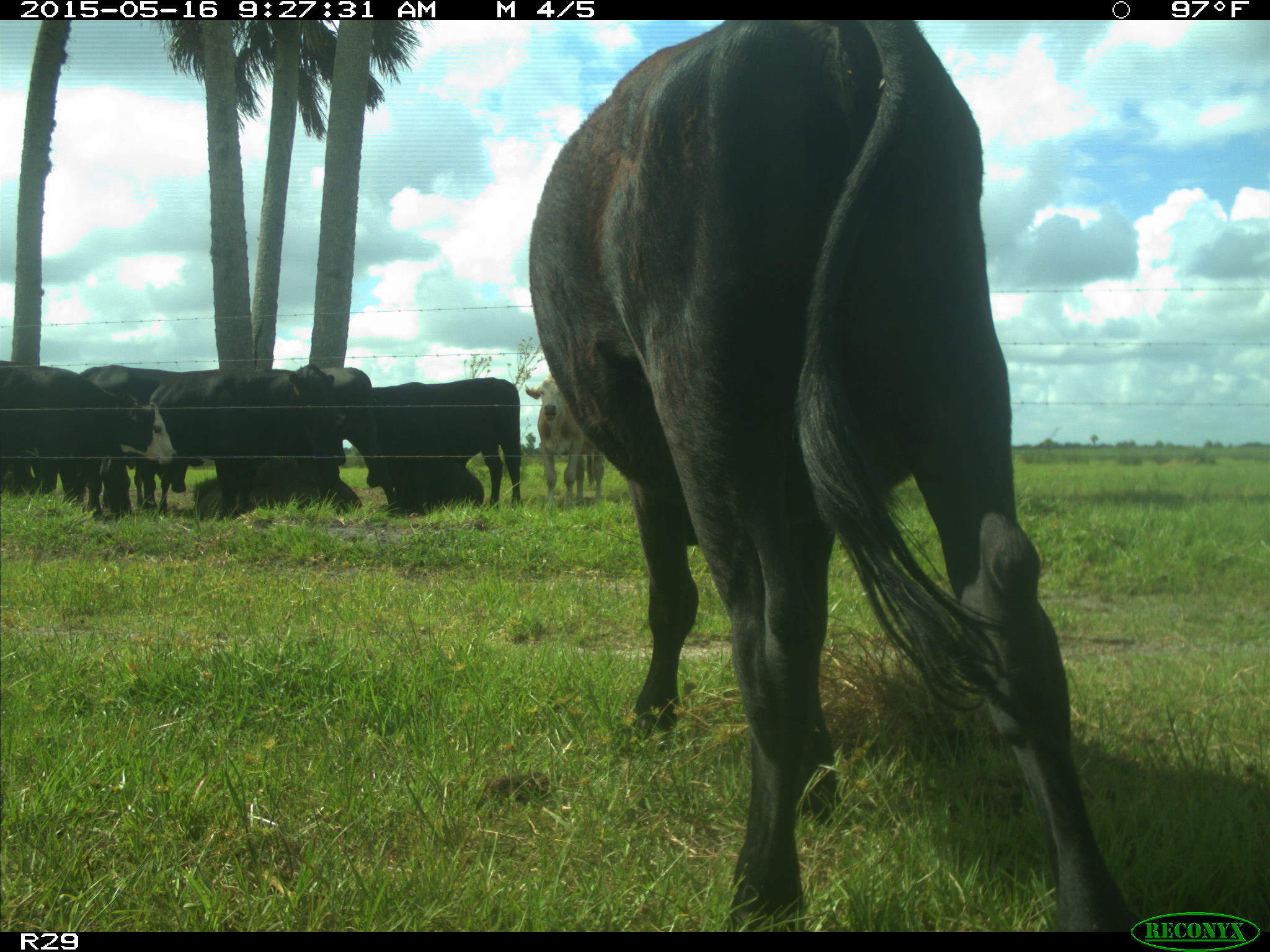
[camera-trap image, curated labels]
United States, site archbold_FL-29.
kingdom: Animalia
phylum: Chordata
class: Mammalia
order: Artiodactyla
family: Bovidae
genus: Bos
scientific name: Bos taurus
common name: domestic cow